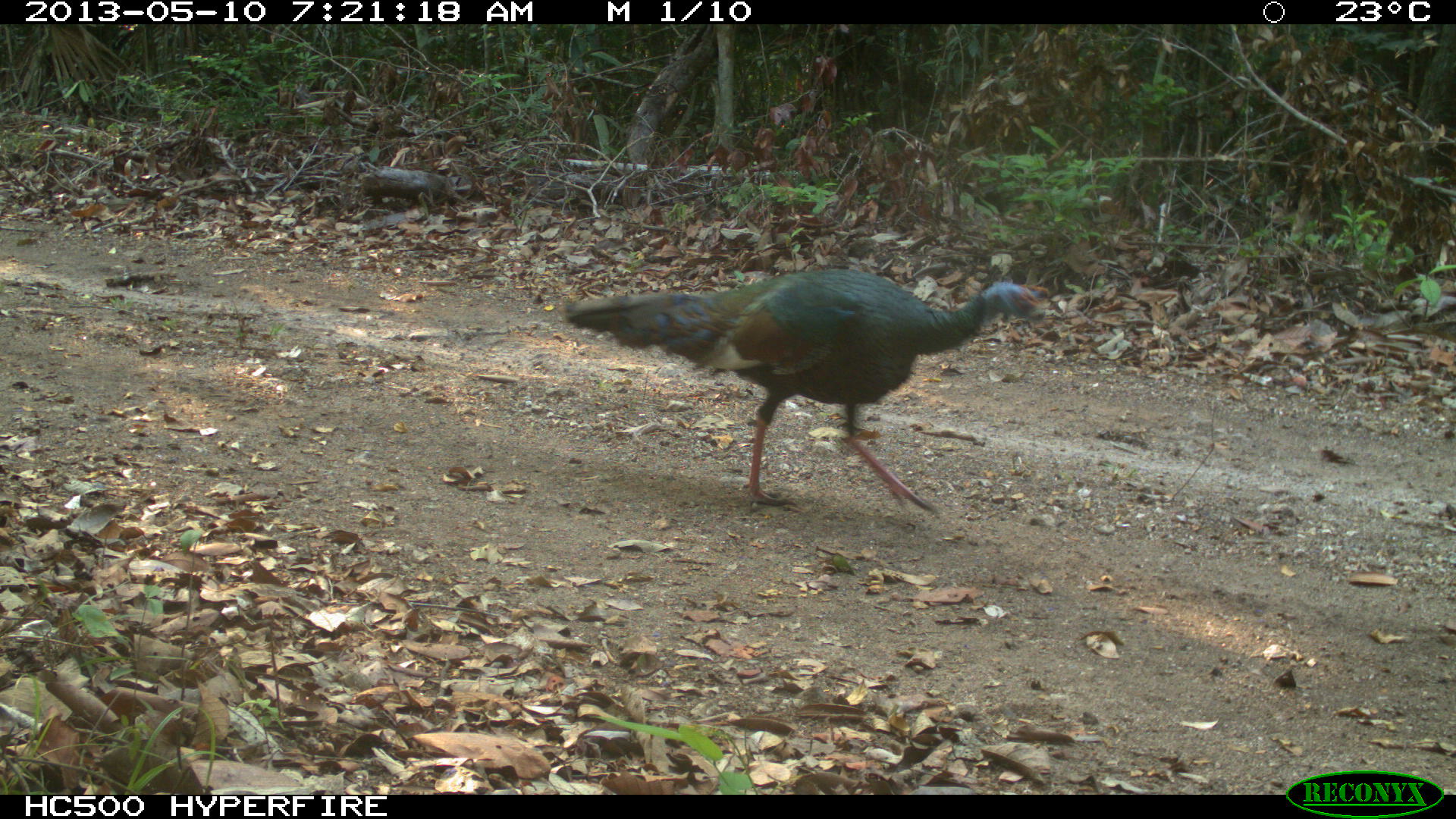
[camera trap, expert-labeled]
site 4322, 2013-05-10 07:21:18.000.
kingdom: Animalia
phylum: Chordata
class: Aves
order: Galliformes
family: Phasianidae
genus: Meleagris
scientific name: Meleagris ocellata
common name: ocellated turkey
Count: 1.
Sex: male.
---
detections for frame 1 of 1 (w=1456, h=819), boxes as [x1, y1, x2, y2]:
meleagris ocellata: [562, 265, 1048, 515]